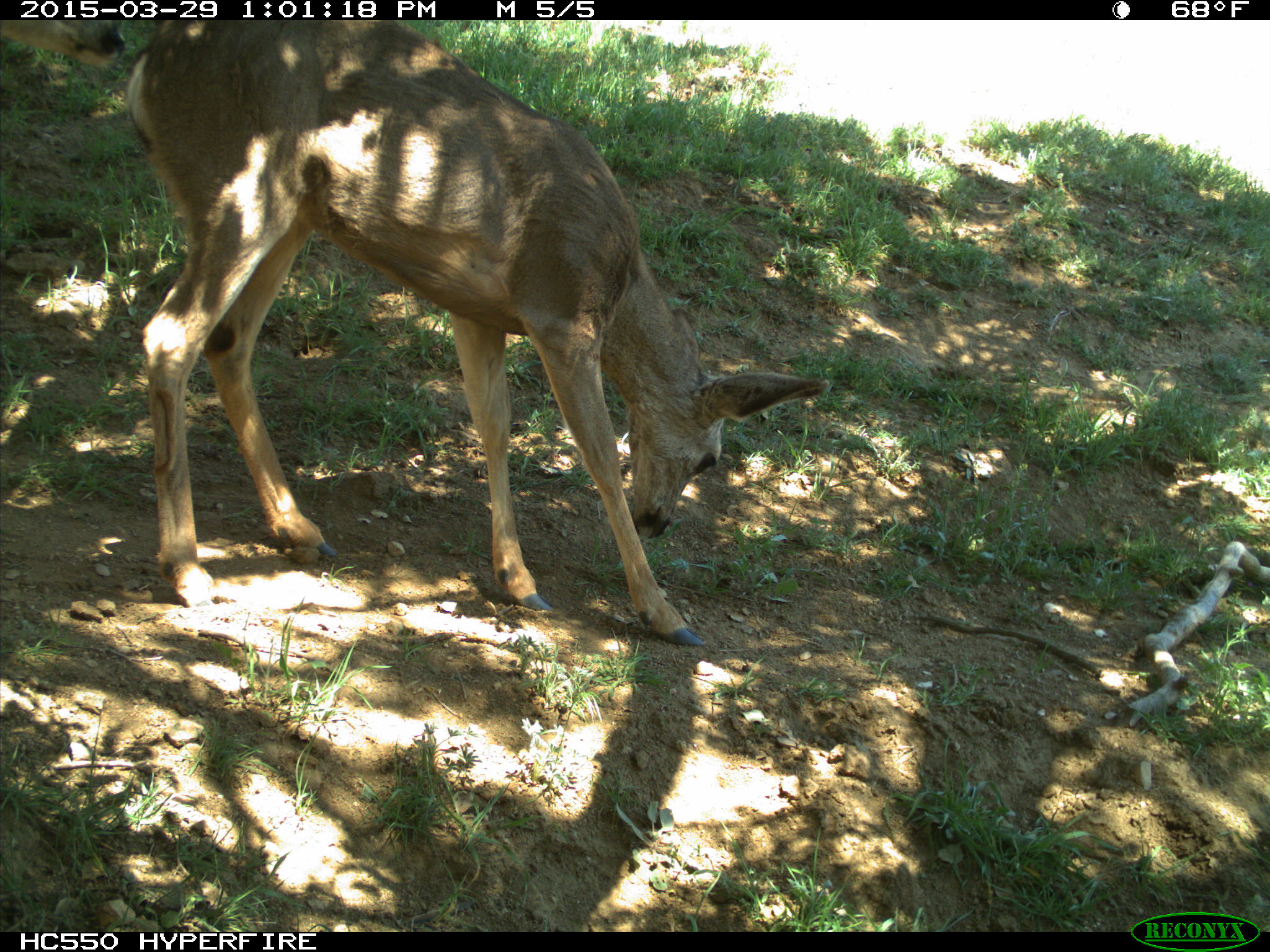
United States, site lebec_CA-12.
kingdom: Animalia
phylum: Chordata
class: Mammalia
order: Artiodactyla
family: Cervidae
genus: Odocoileus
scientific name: Odocoileus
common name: deer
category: unidentified deer